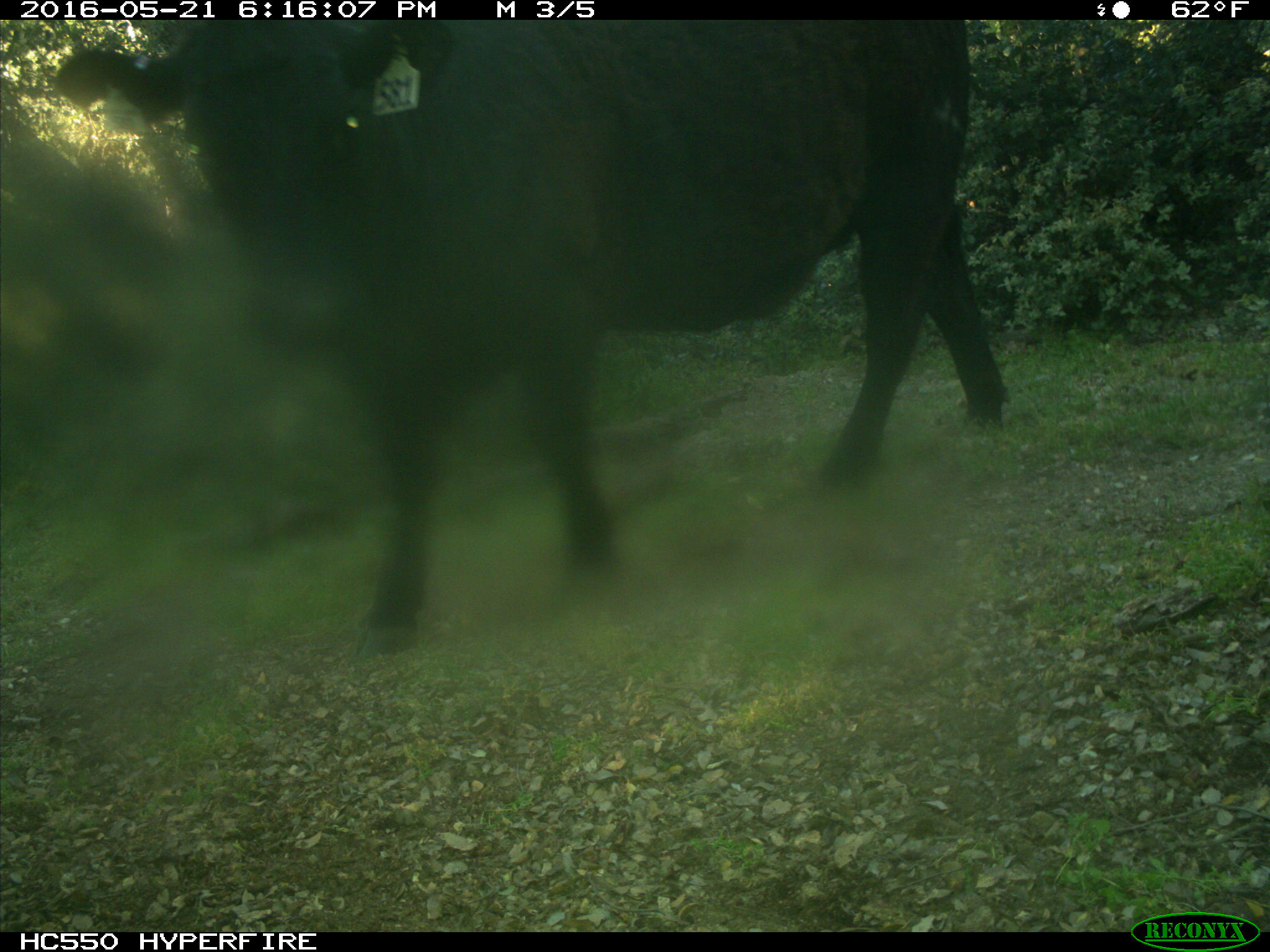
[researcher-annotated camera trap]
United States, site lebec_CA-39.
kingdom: Animalia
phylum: Chordata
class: Mammalia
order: Artiodactyla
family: Bovidae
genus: Bos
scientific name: Bos taurus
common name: domestic cow